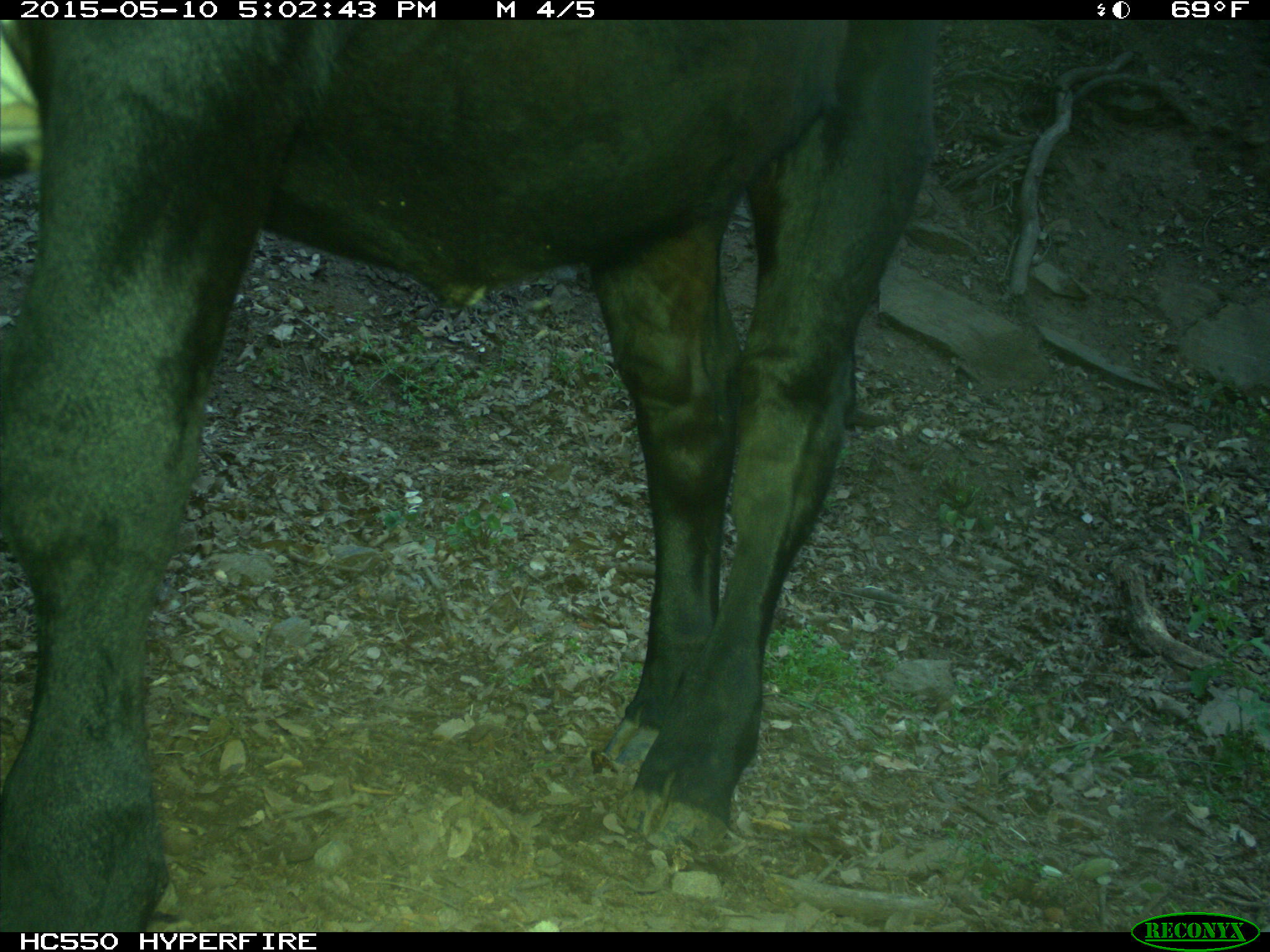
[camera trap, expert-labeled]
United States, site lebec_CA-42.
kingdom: Animalia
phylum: Chordata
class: Mammalia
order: Artiodactyla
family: Bovidae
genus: Bos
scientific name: Bos taurus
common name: domestic cow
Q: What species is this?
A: Bos taurus (domestic cow).